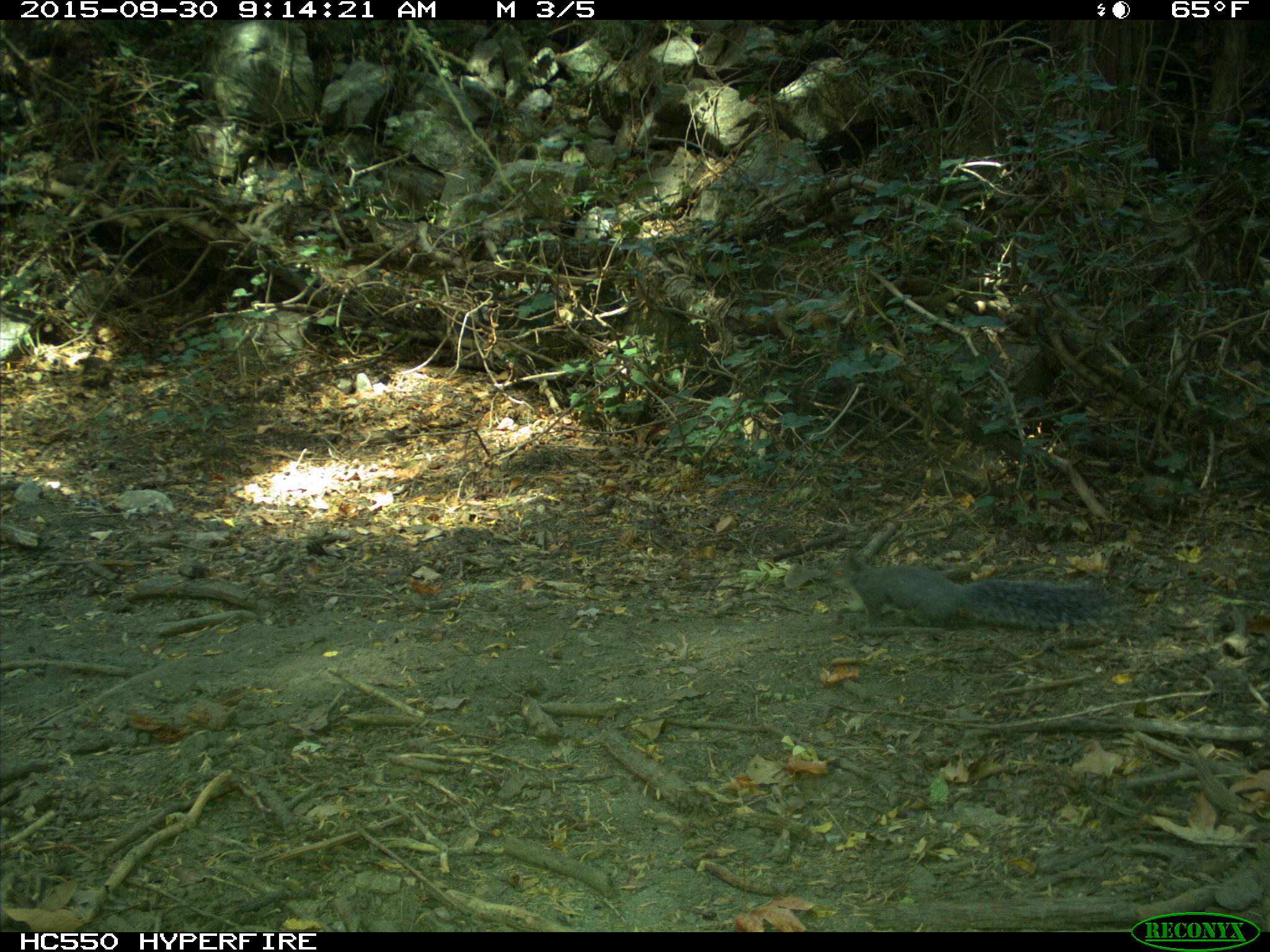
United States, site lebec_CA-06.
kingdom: Animalia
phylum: Chordata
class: Mammalia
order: Rodentia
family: Sciuridae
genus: Sciurus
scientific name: Sciurus carolinensis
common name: eastern gray squirrel